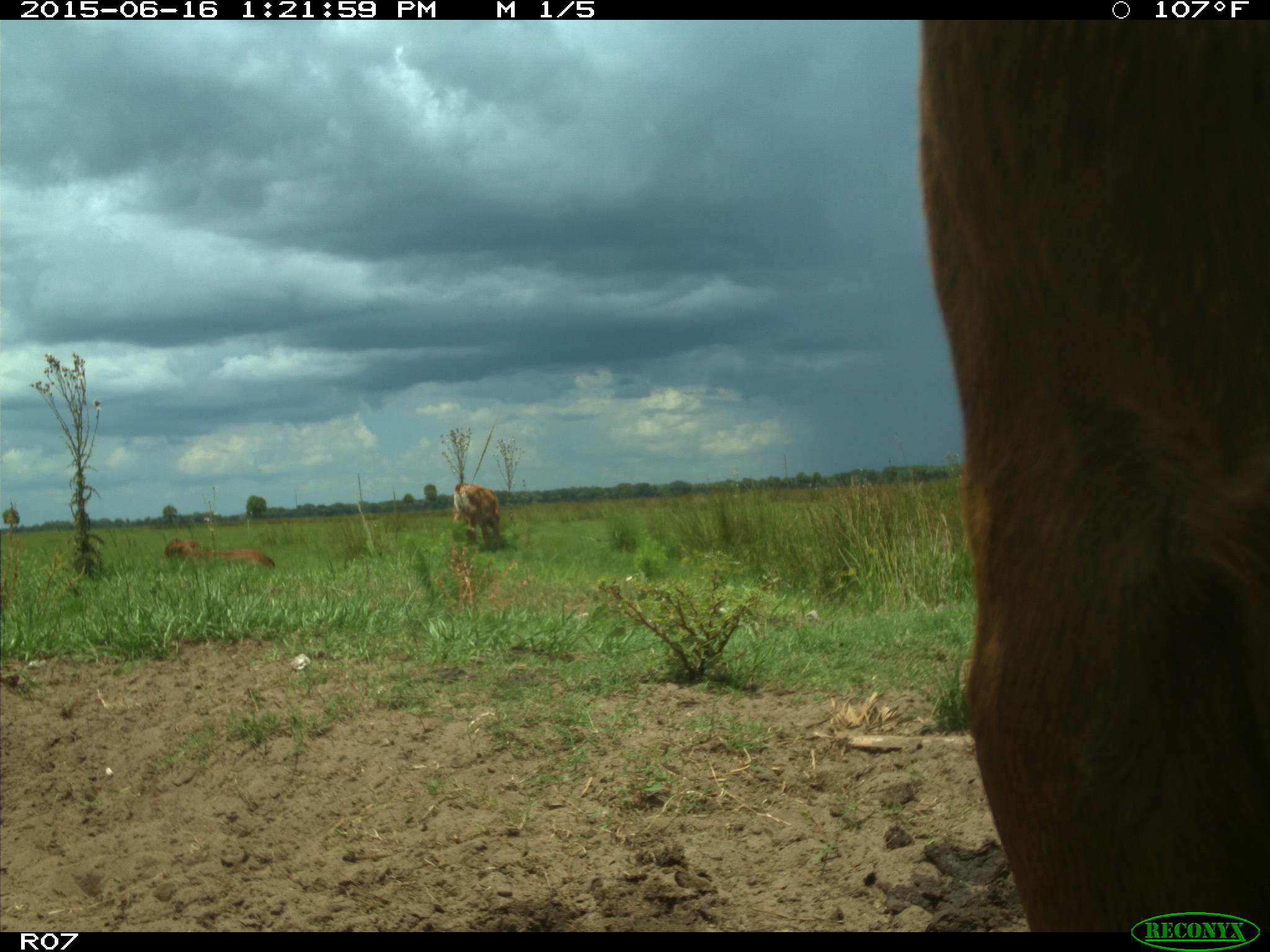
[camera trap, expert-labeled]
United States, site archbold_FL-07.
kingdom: Animalia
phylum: Chordata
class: Mammalia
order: Artiodactyla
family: Bovidae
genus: Bos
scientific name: Bos taurus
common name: domestic cow